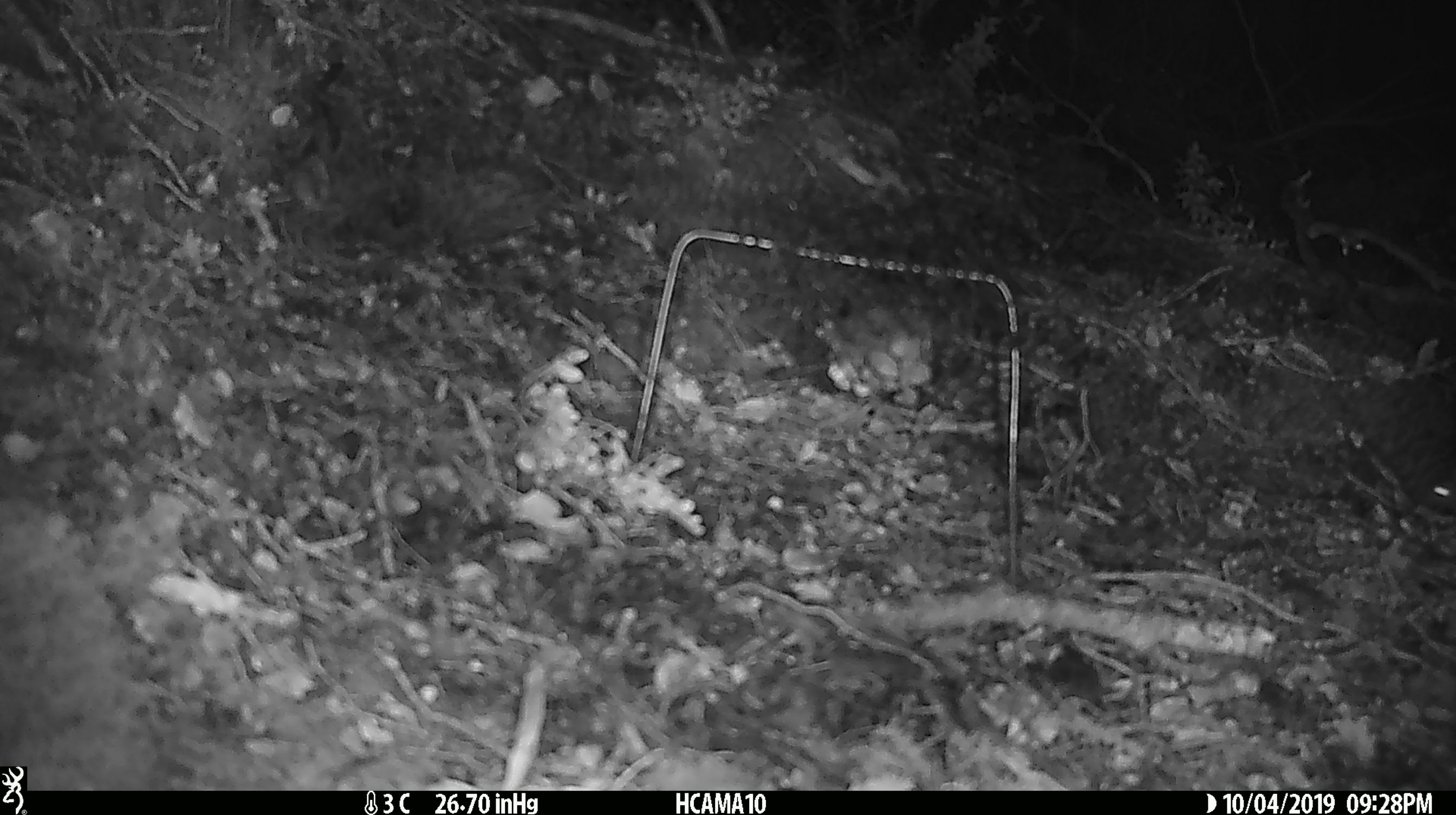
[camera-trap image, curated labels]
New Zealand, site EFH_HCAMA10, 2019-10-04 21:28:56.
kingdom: Animalia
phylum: Chordata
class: Mammalia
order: Rodentia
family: Muridae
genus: Mus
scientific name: Mus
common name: mouse